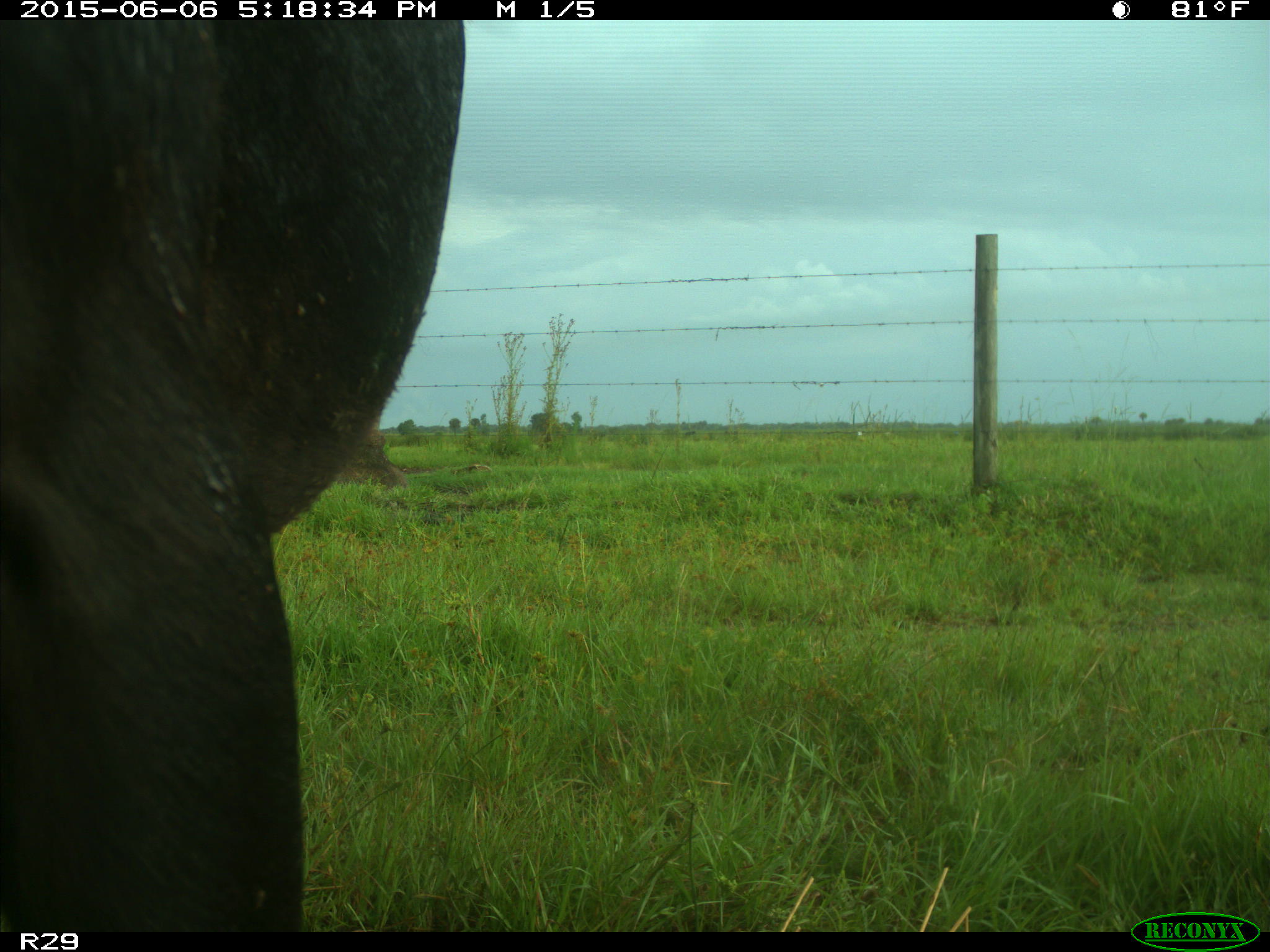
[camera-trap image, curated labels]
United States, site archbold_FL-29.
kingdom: Animalia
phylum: Chordata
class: Mammalia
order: Artiodactyla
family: Bovidae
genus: Bos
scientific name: Bos taurus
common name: domestic cow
Bos taurus (domestic cow).